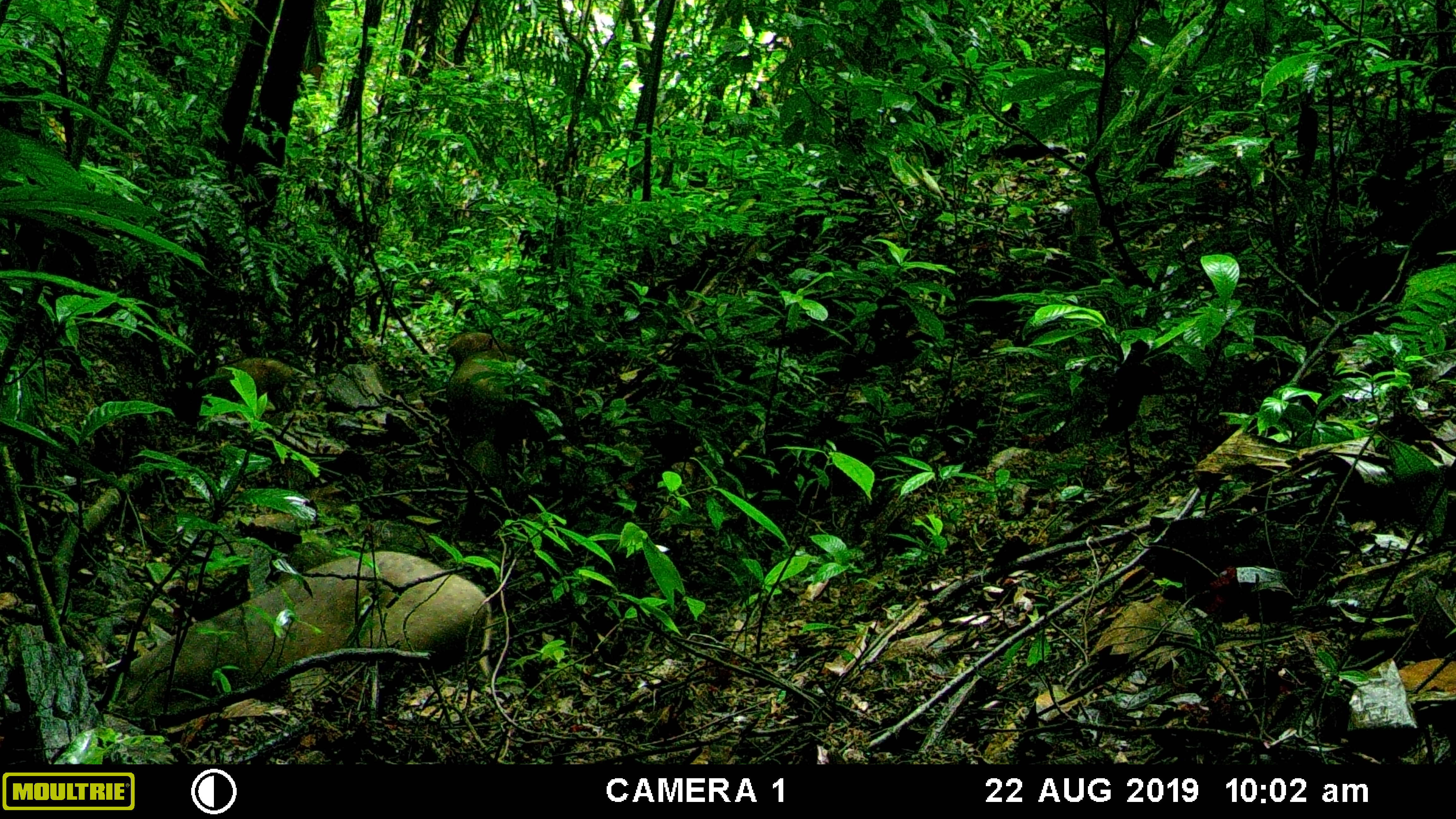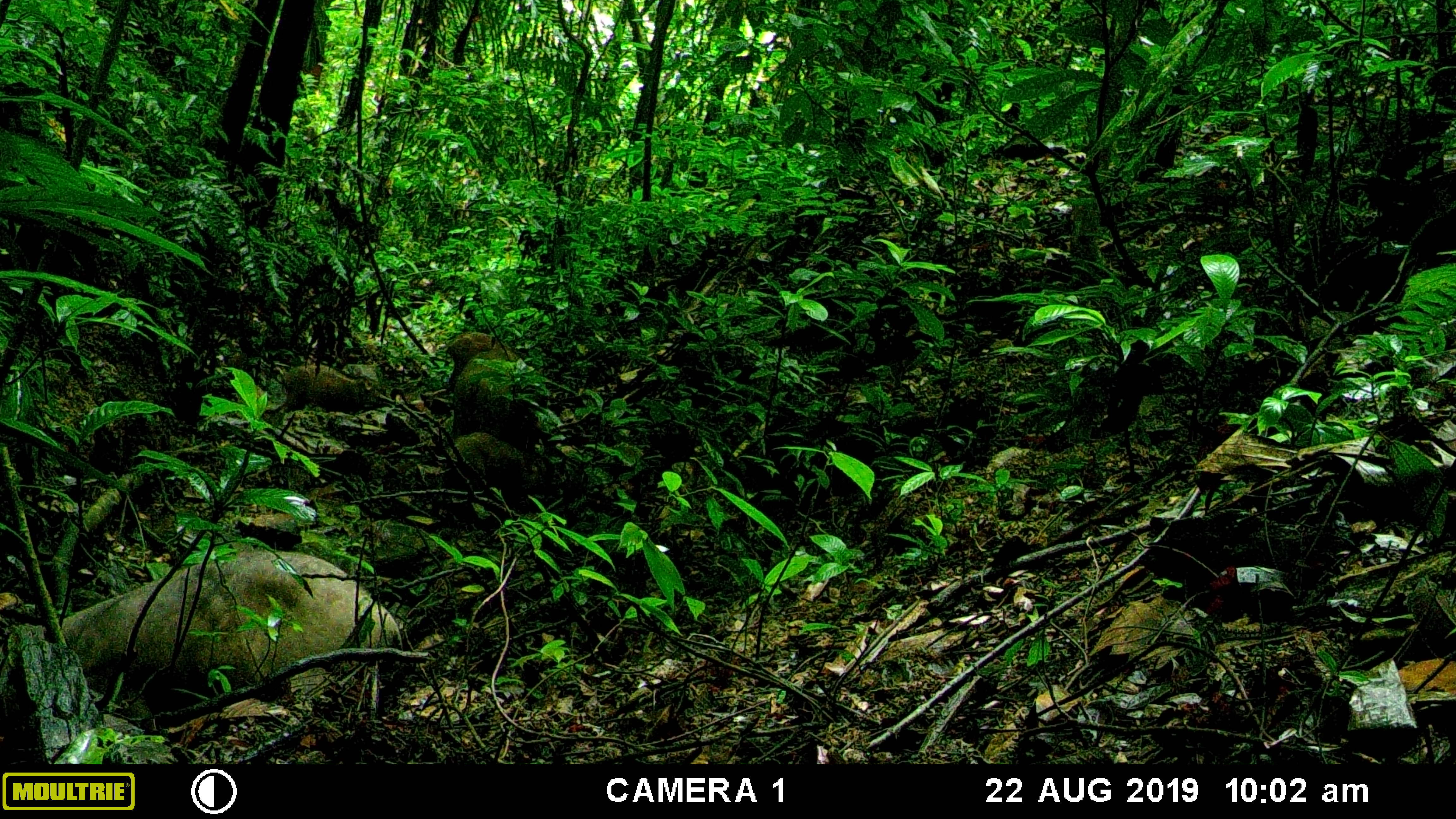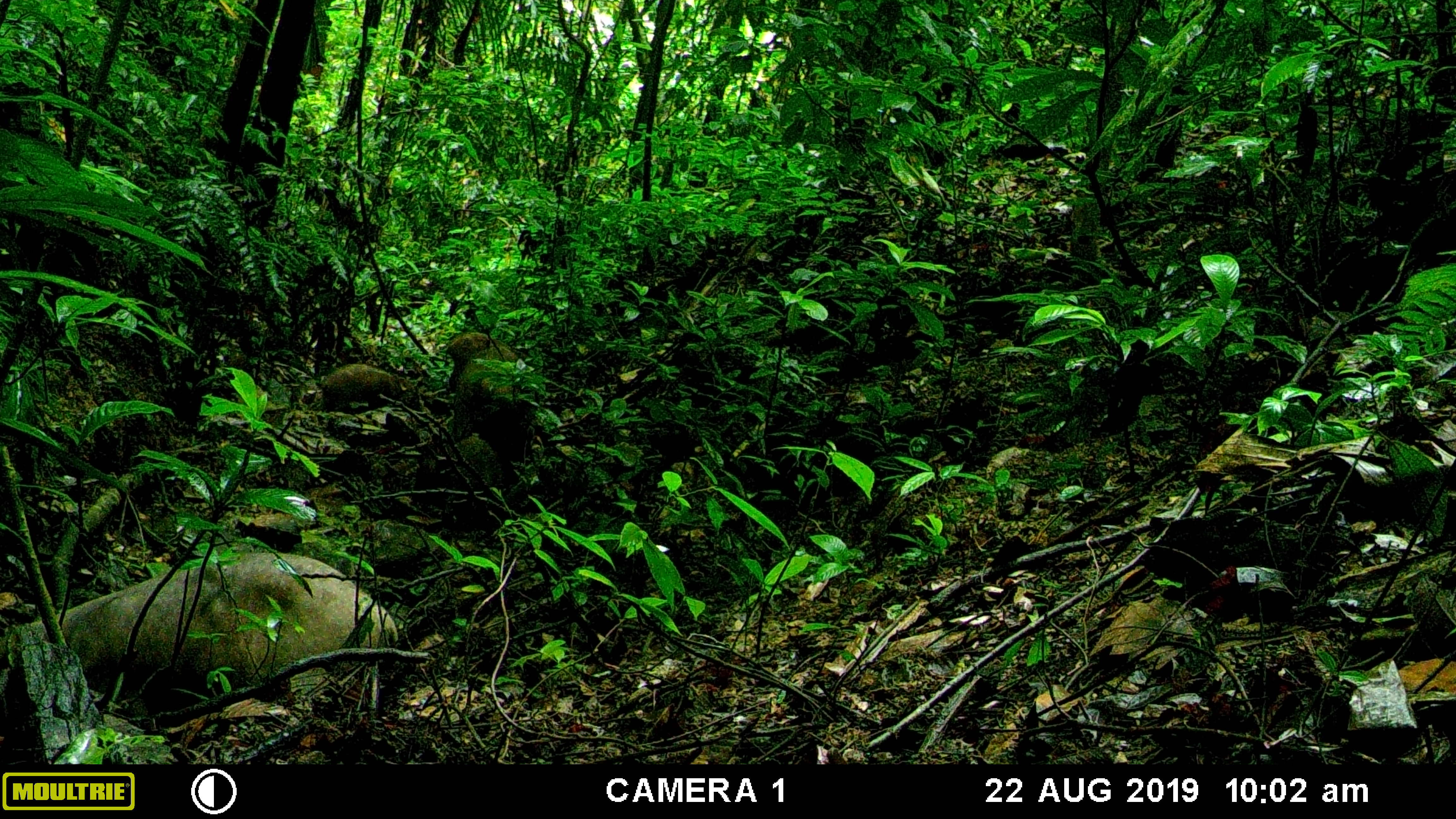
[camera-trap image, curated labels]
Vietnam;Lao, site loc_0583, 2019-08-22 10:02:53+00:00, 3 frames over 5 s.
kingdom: Animalia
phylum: Chordata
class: Mammalia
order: Artiodactyla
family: Suidae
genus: Sus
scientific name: Sus scrofa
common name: eurasian wild pig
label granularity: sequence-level